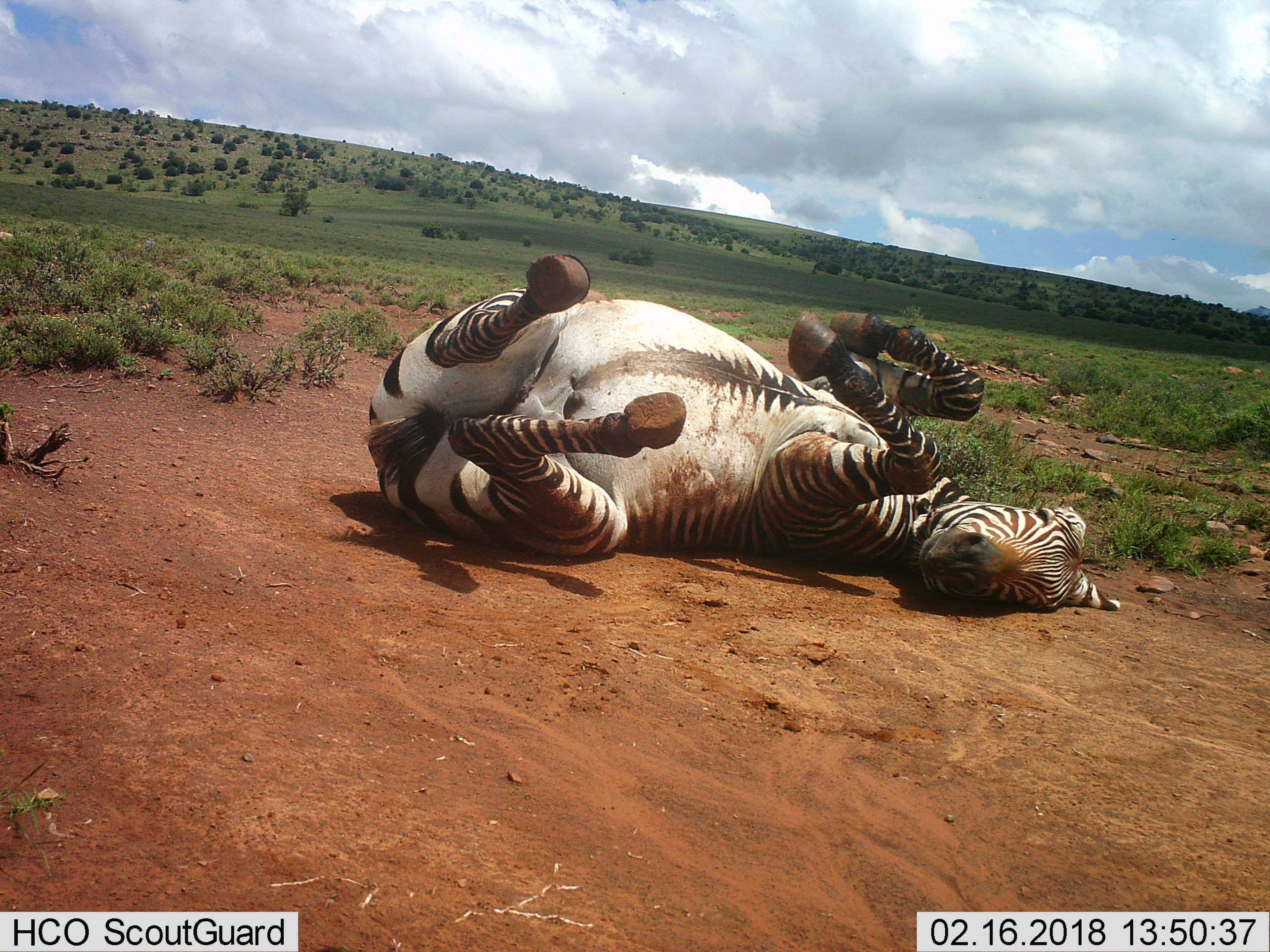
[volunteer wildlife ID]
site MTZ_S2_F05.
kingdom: Animalia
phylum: Chordata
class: Mammalia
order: Perissodactyla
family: Equidae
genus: Equus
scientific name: Equus zebra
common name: mountain zebra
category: zebramountain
Zebramountain (mountain zebra) (Equus zebra), count 1. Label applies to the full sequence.